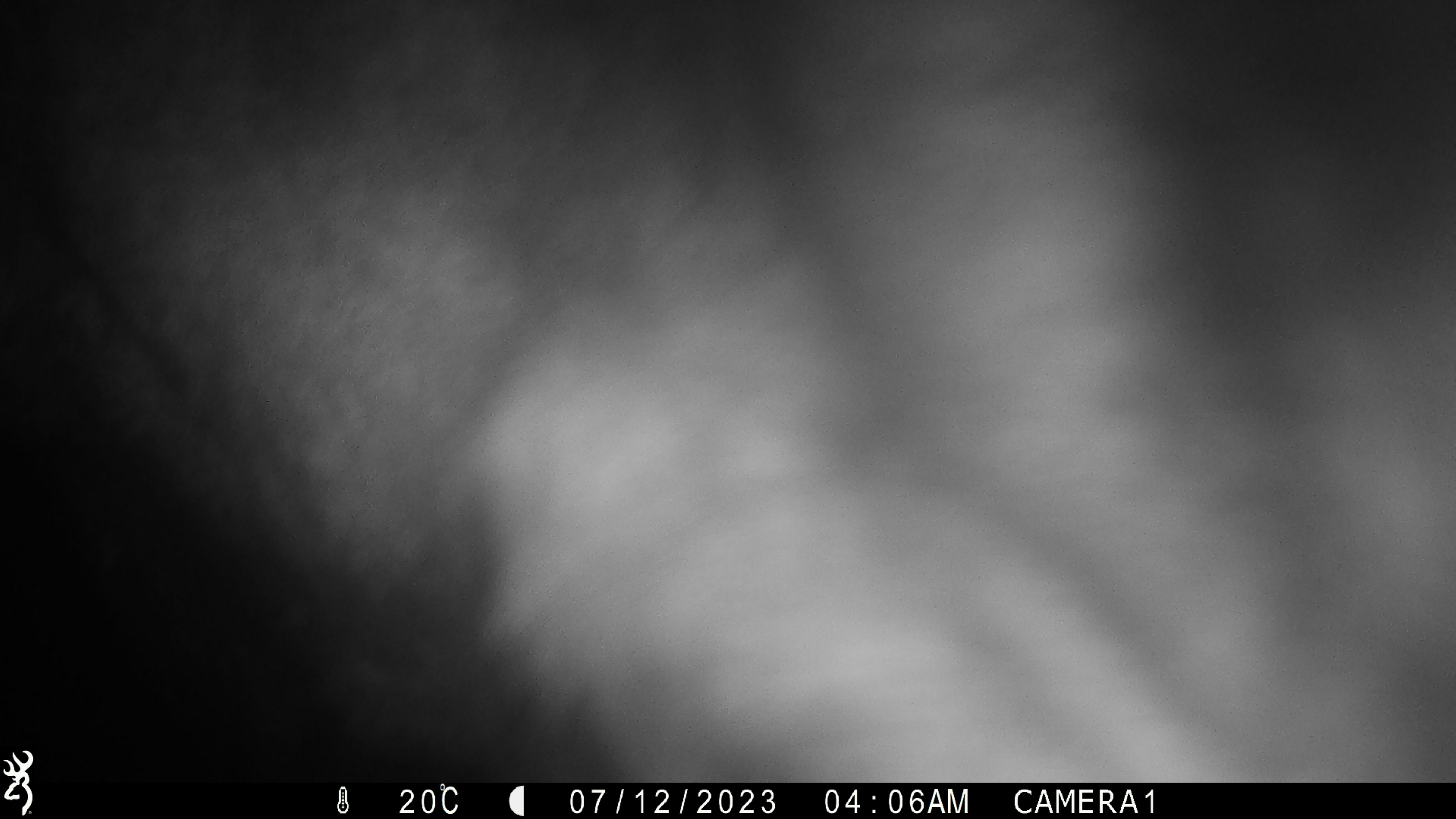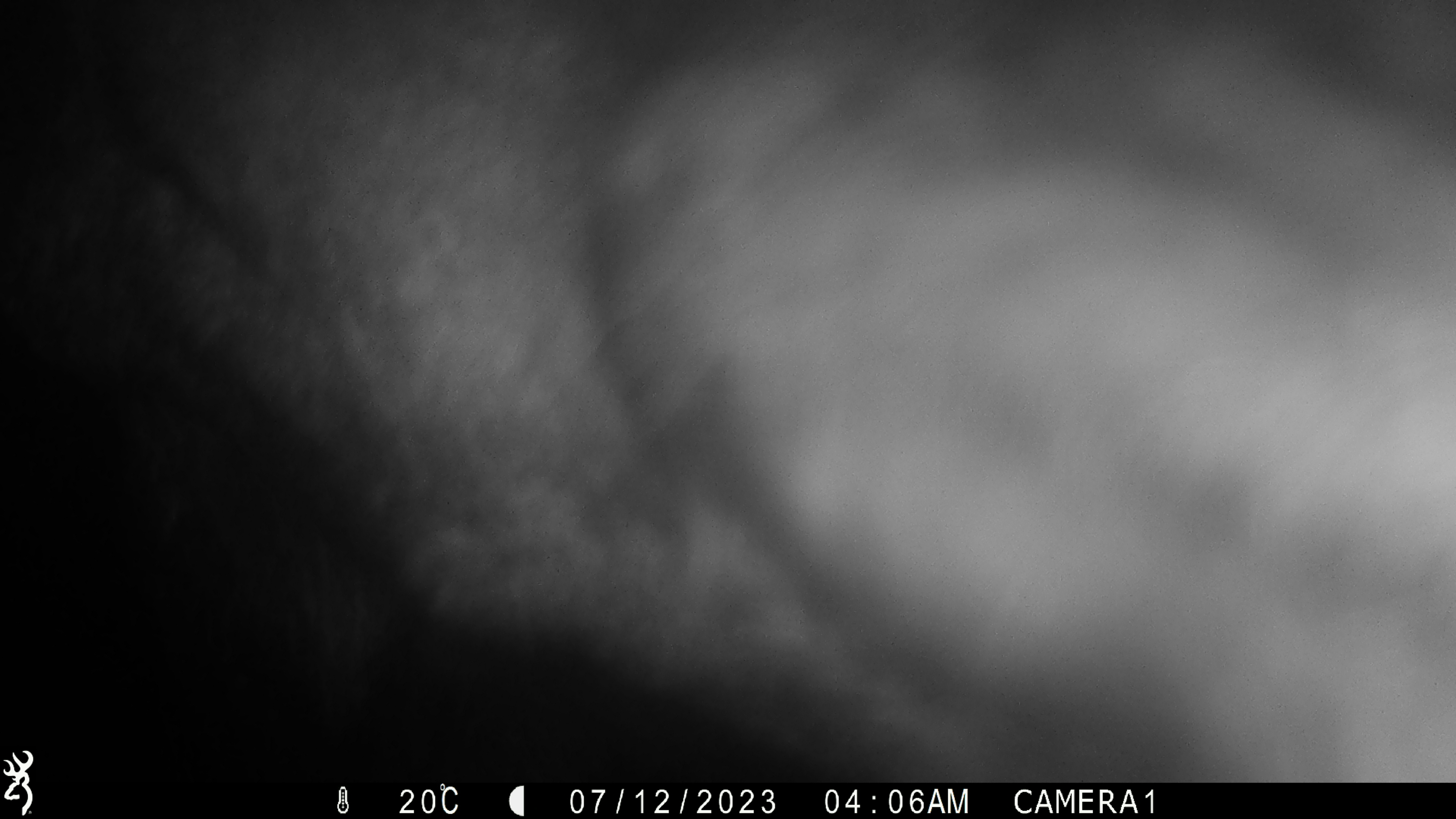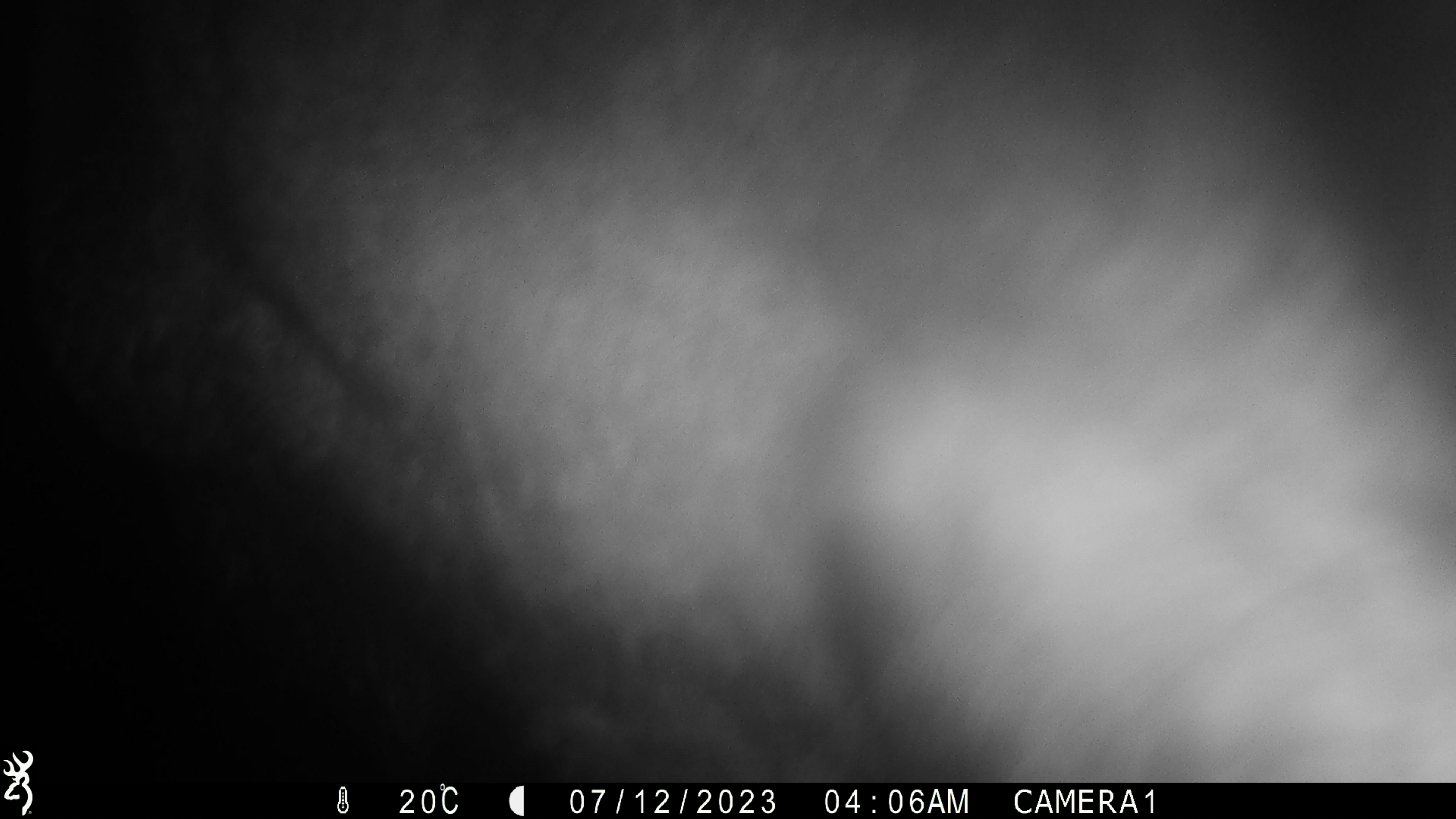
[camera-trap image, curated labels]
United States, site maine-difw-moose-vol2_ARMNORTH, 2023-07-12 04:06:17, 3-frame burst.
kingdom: Animalia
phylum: Chordata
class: Mammalia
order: Artiodactyla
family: Cervidae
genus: Alces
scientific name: Alces alces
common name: moose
Moose (Alces alces).